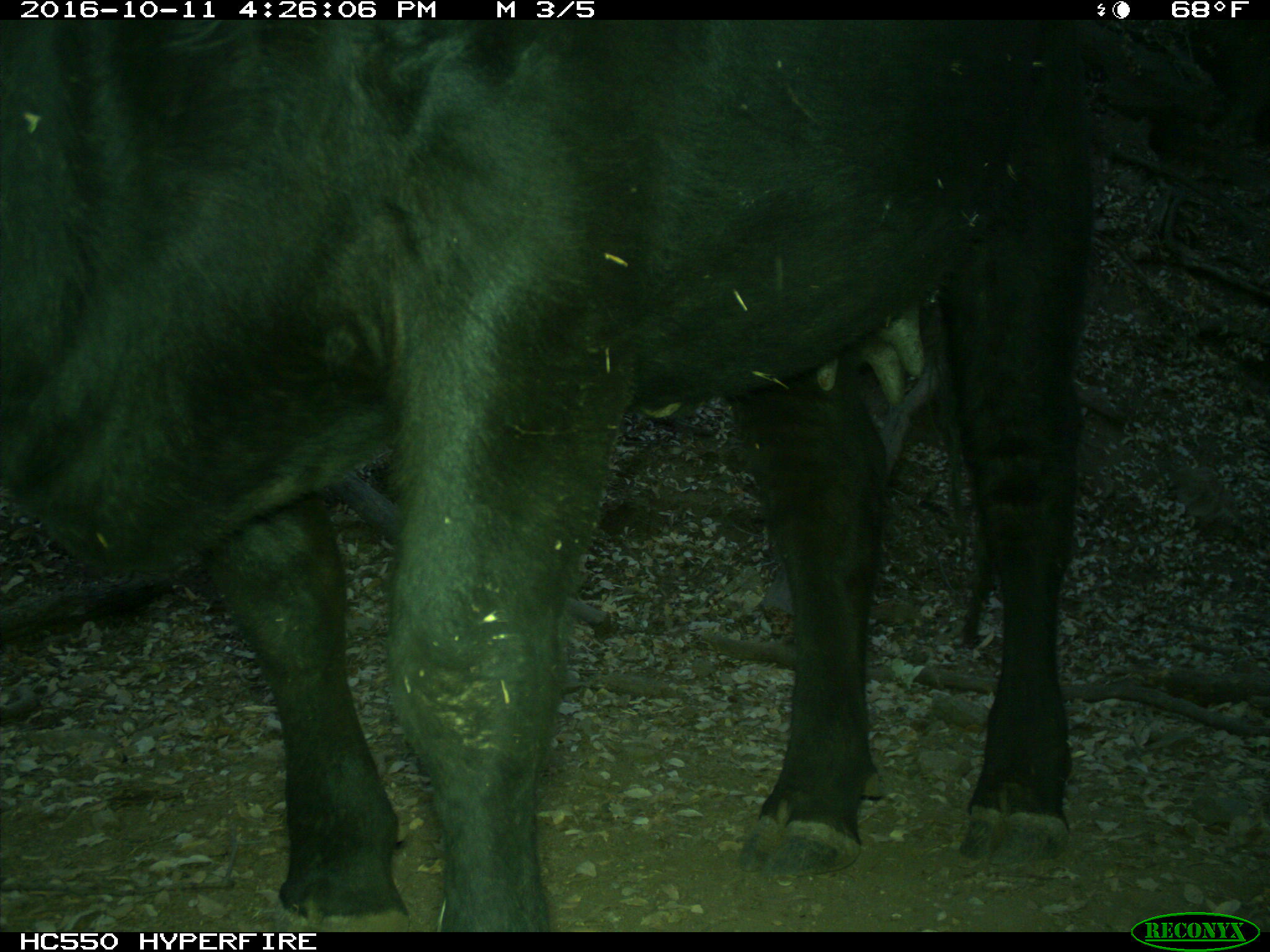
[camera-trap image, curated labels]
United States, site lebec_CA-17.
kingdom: Animalia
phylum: Chordata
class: Mammalia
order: Artiodactyla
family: Bovidae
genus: Bos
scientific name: Bos taurus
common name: domestic cow